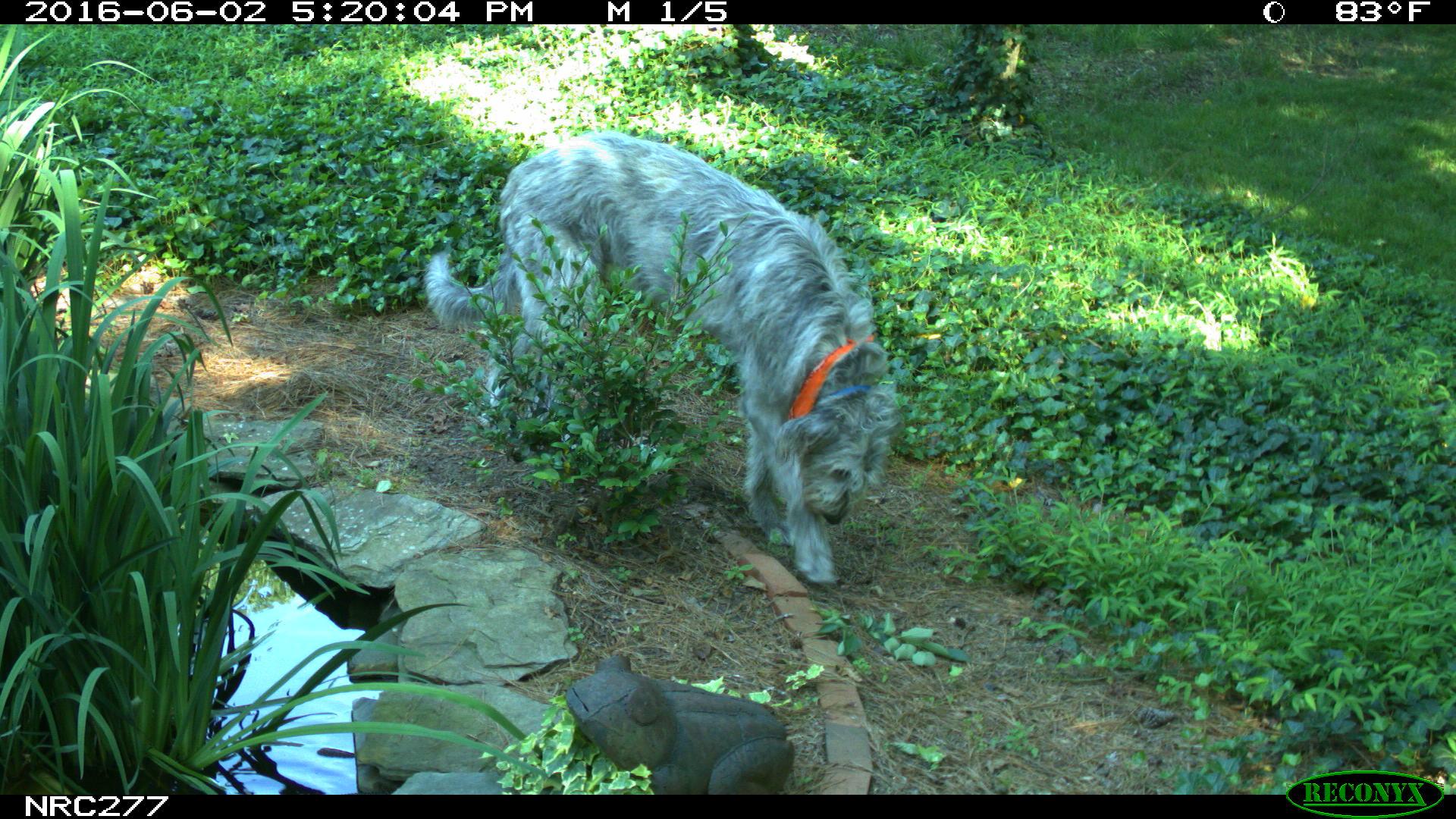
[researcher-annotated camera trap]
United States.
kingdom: Animalia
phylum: Chordata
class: Mammalia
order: Carnivora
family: Canidae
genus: Canis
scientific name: Canis familiaris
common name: domestic dog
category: Dog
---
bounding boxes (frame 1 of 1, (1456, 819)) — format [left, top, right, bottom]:
Dog: [416, 109, 893, 594]